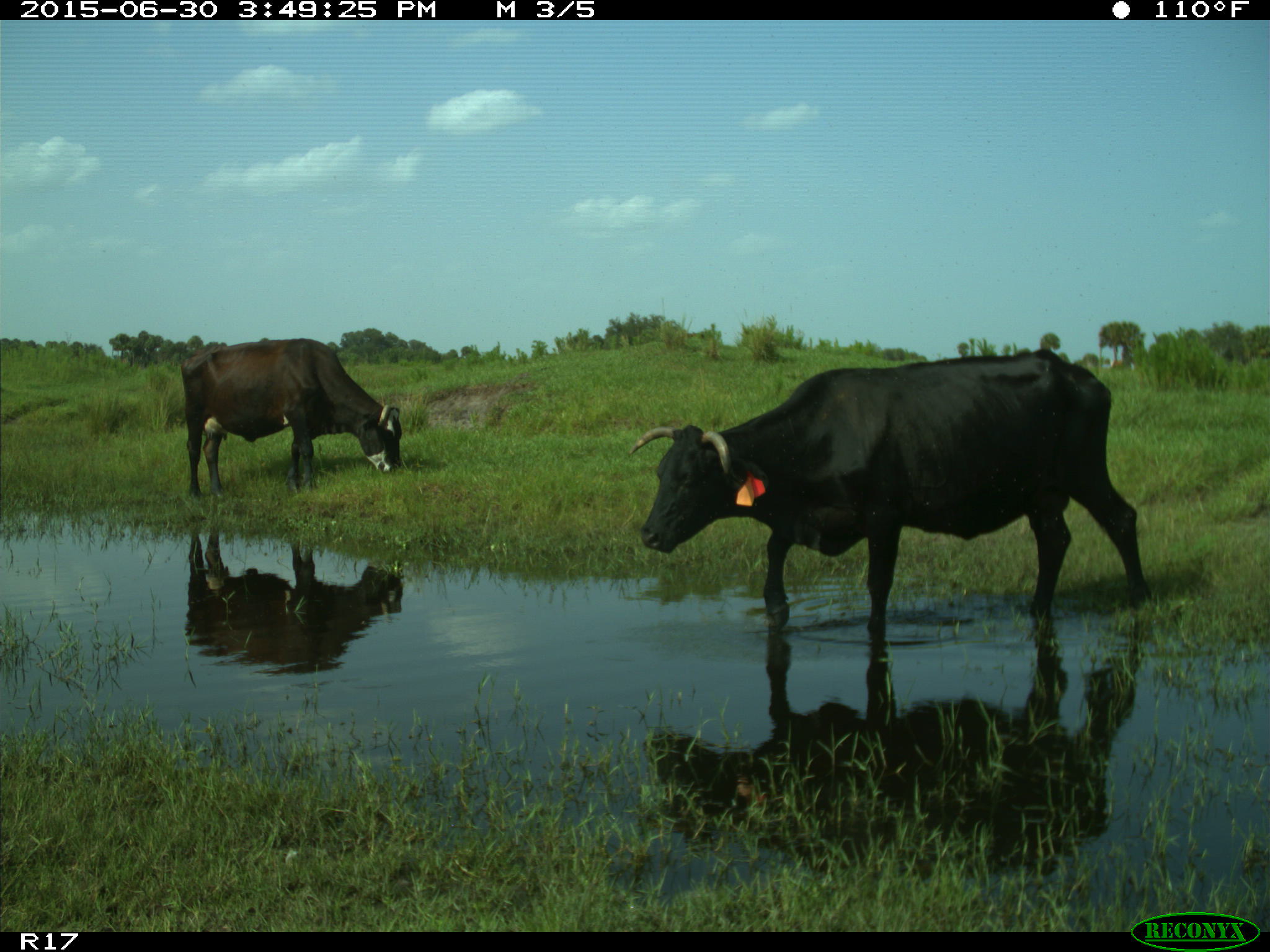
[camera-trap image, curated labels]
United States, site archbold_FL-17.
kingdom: Animalia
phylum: Chordata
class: Mammalia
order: Artiodactyla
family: Bovidae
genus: Bos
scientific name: Bos taurus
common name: domestic cow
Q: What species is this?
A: Bos taurus (domestic cow).